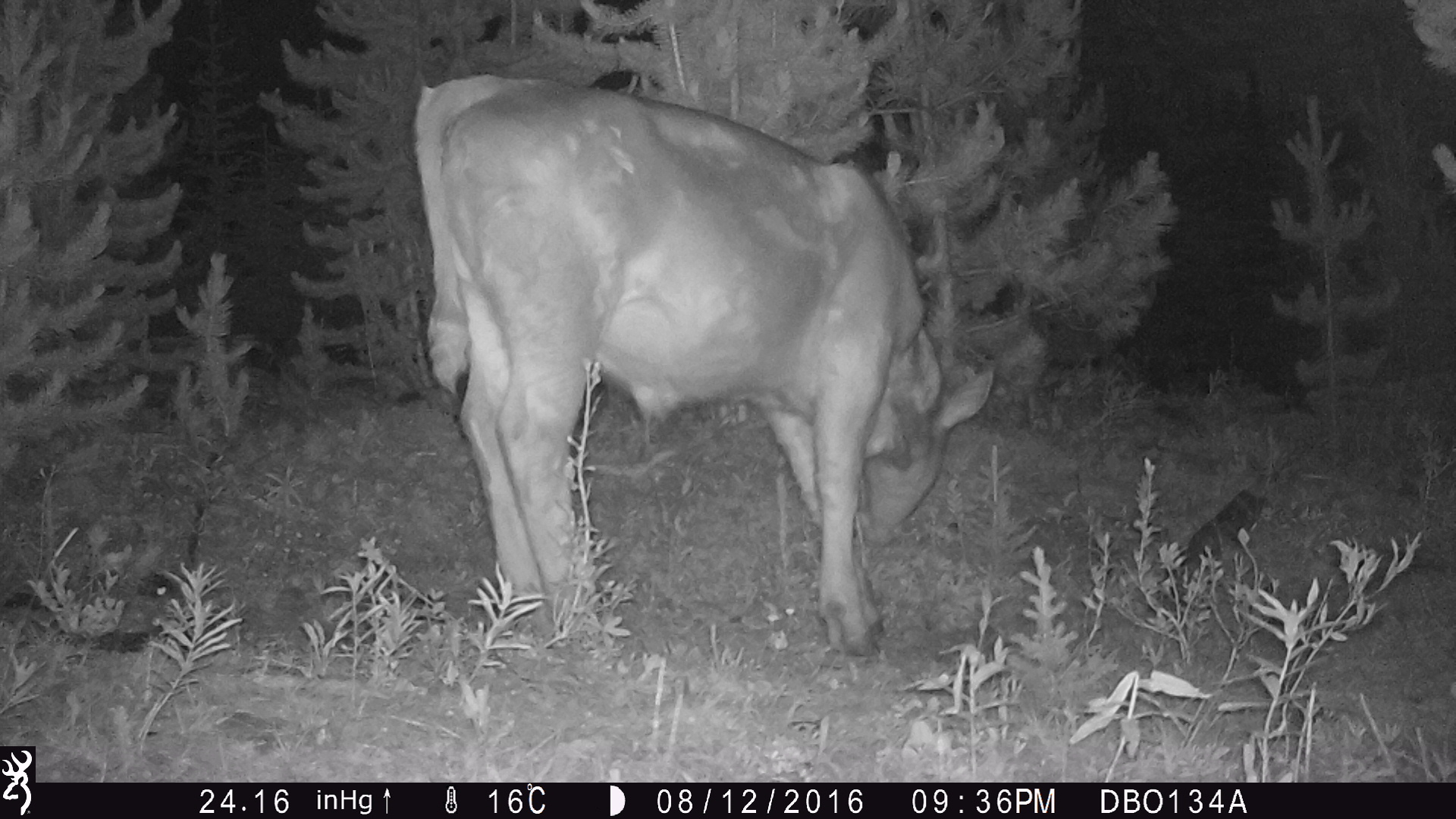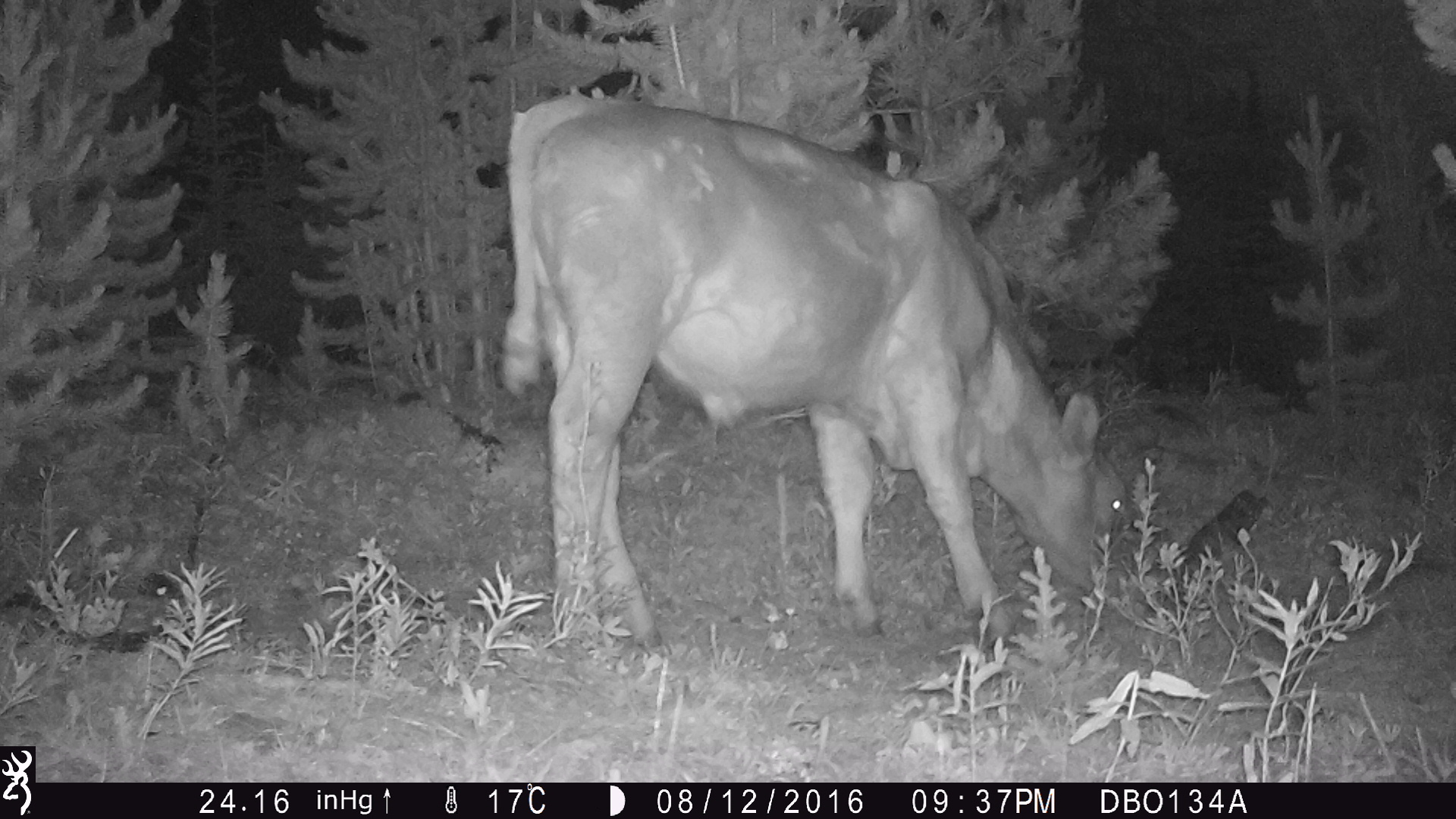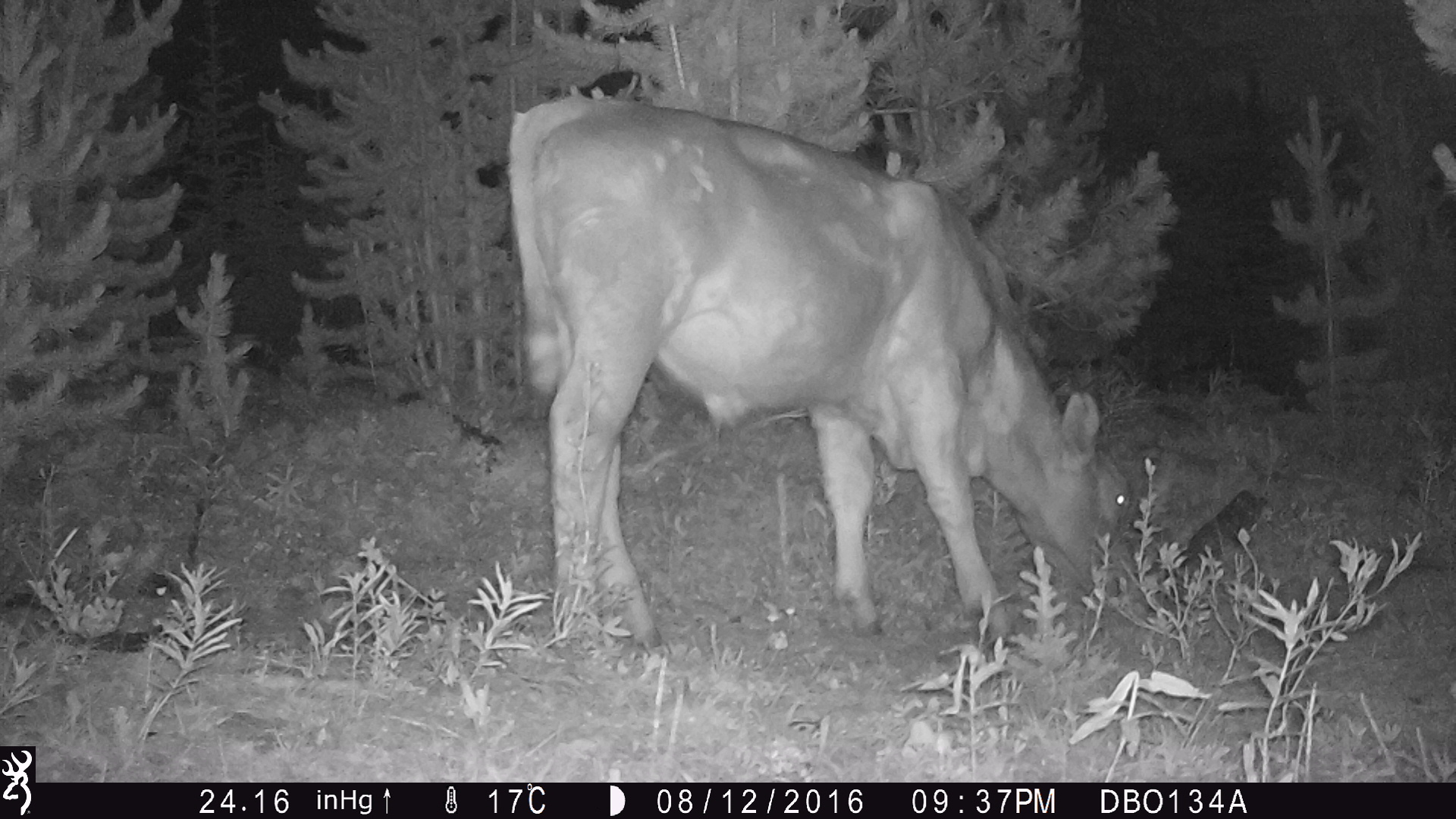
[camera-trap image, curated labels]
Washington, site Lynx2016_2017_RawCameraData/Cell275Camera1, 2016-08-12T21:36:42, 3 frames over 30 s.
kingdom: Animalia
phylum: Chordata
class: Mammalia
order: Artiodactyla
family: Bovidae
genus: Bos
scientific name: Bos taurus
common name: domestic cattle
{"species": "domestic cattle (Bos taurus)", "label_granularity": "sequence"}